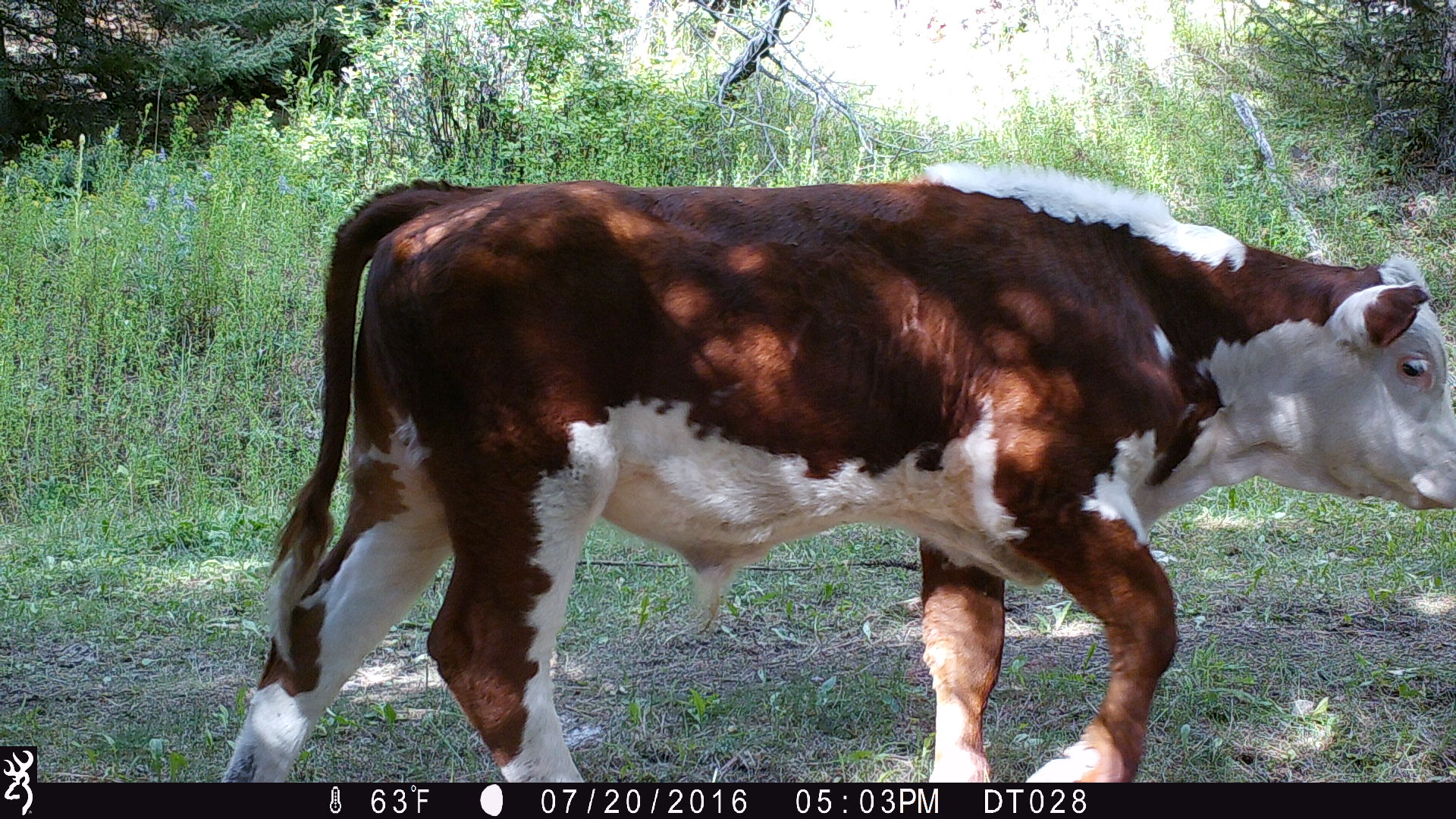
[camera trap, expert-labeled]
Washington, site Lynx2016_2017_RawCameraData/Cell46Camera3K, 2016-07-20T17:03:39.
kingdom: Animalia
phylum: Chordata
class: Mammalia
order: Artiodactyla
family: Bovidae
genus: Bos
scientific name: Bos taurus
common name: domestic cattle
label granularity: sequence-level